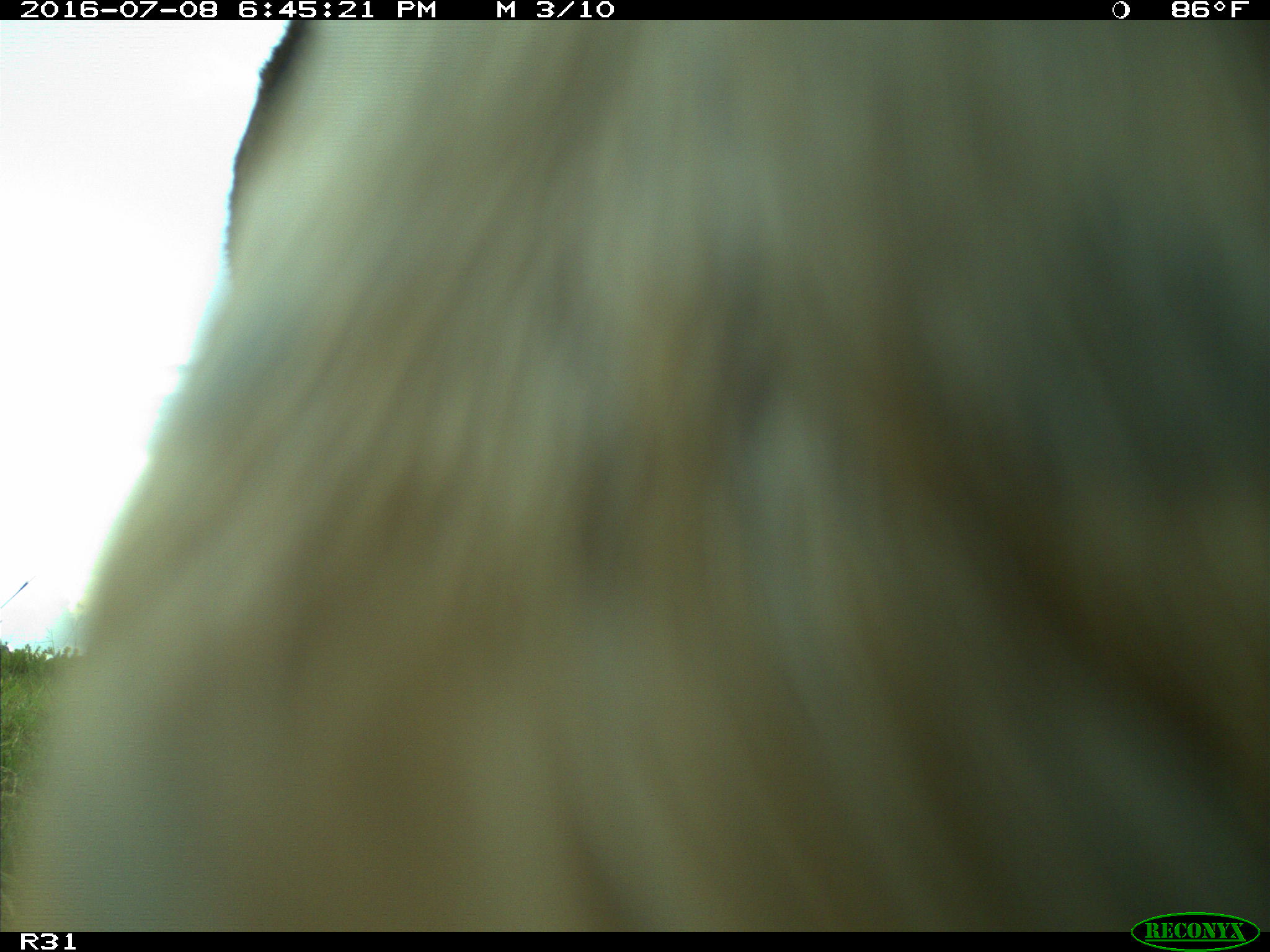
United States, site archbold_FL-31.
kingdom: Animalia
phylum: Chordata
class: Mammalia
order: Artiodactyla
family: Bovidae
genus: Bos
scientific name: Bos taurus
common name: domestic cow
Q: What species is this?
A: Bos taurus (domestic cow).